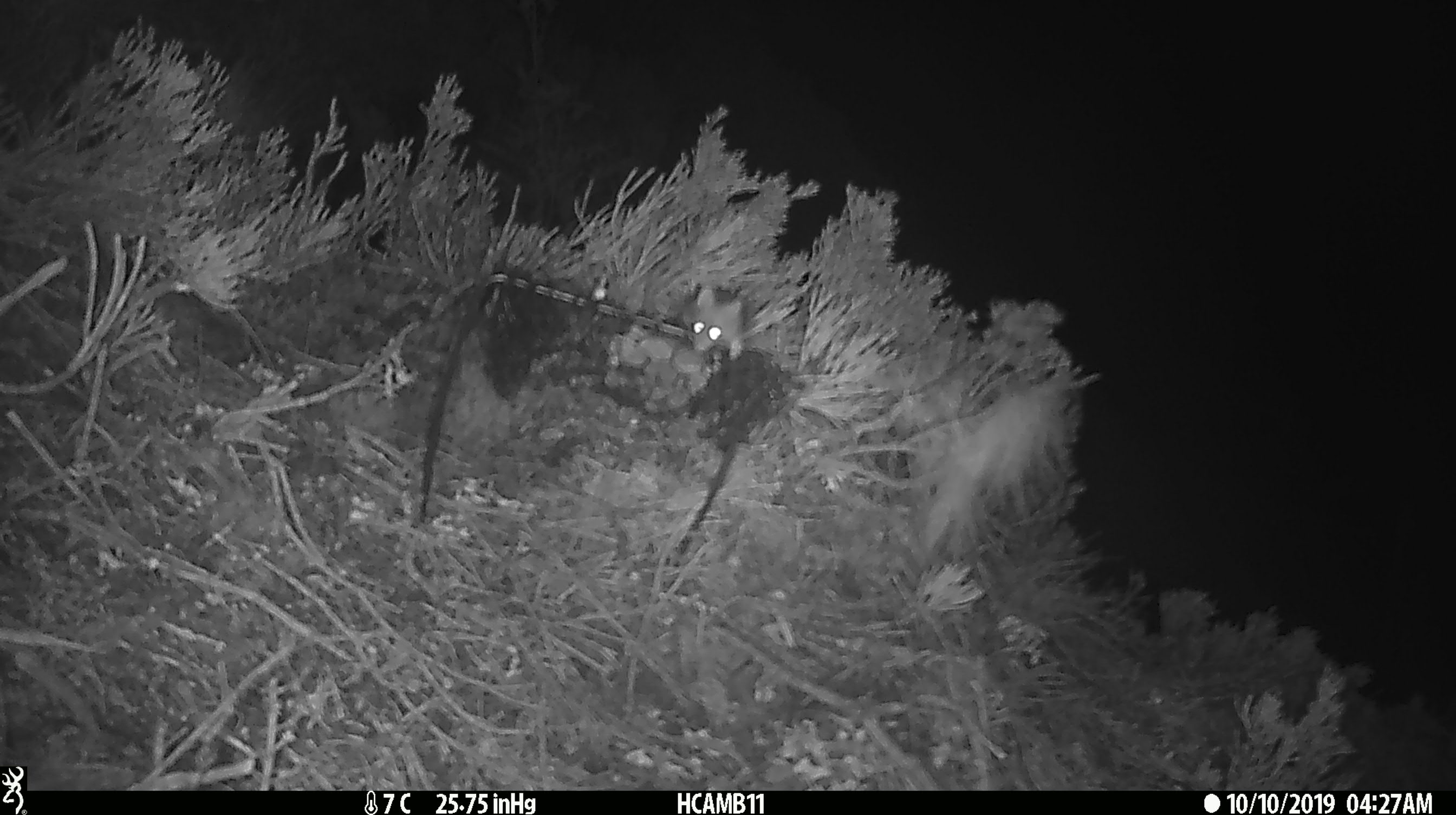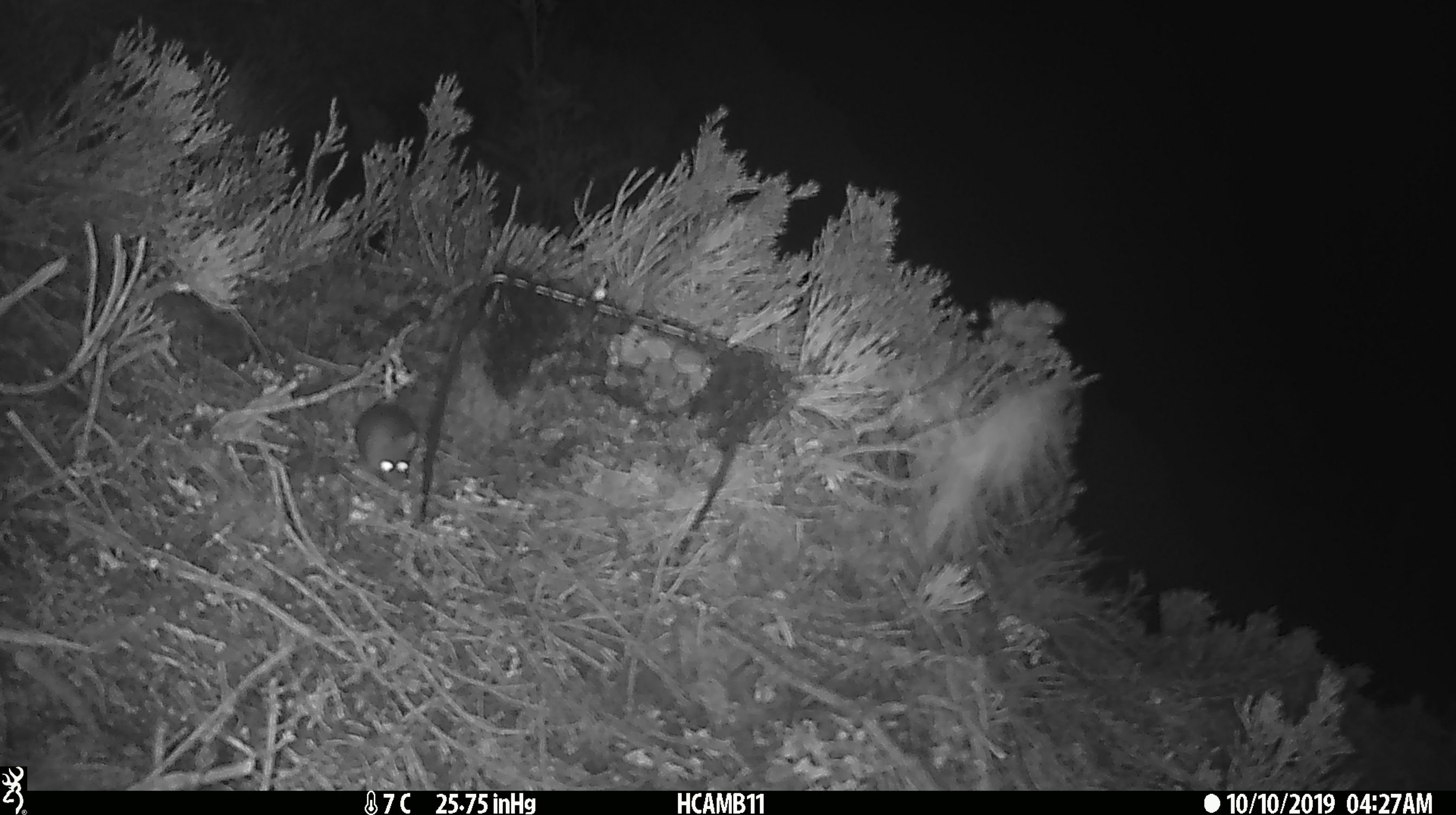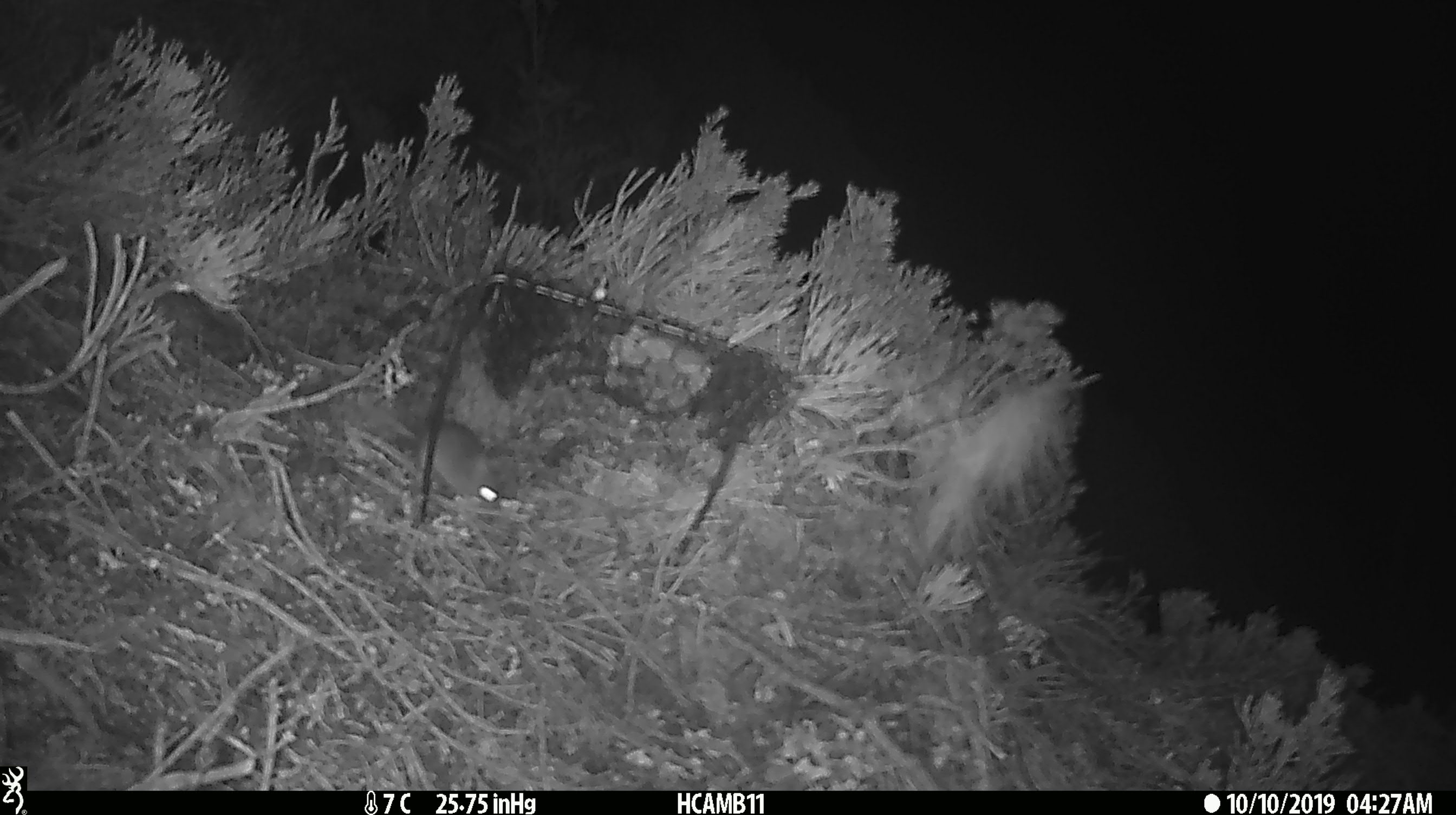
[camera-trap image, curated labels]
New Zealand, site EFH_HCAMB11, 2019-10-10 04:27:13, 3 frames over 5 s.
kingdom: Animalia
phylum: Chordata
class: Mammalia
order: Rodentia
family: Muridae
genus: Mus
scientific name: Mus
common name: mouse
Mouse (Mus).